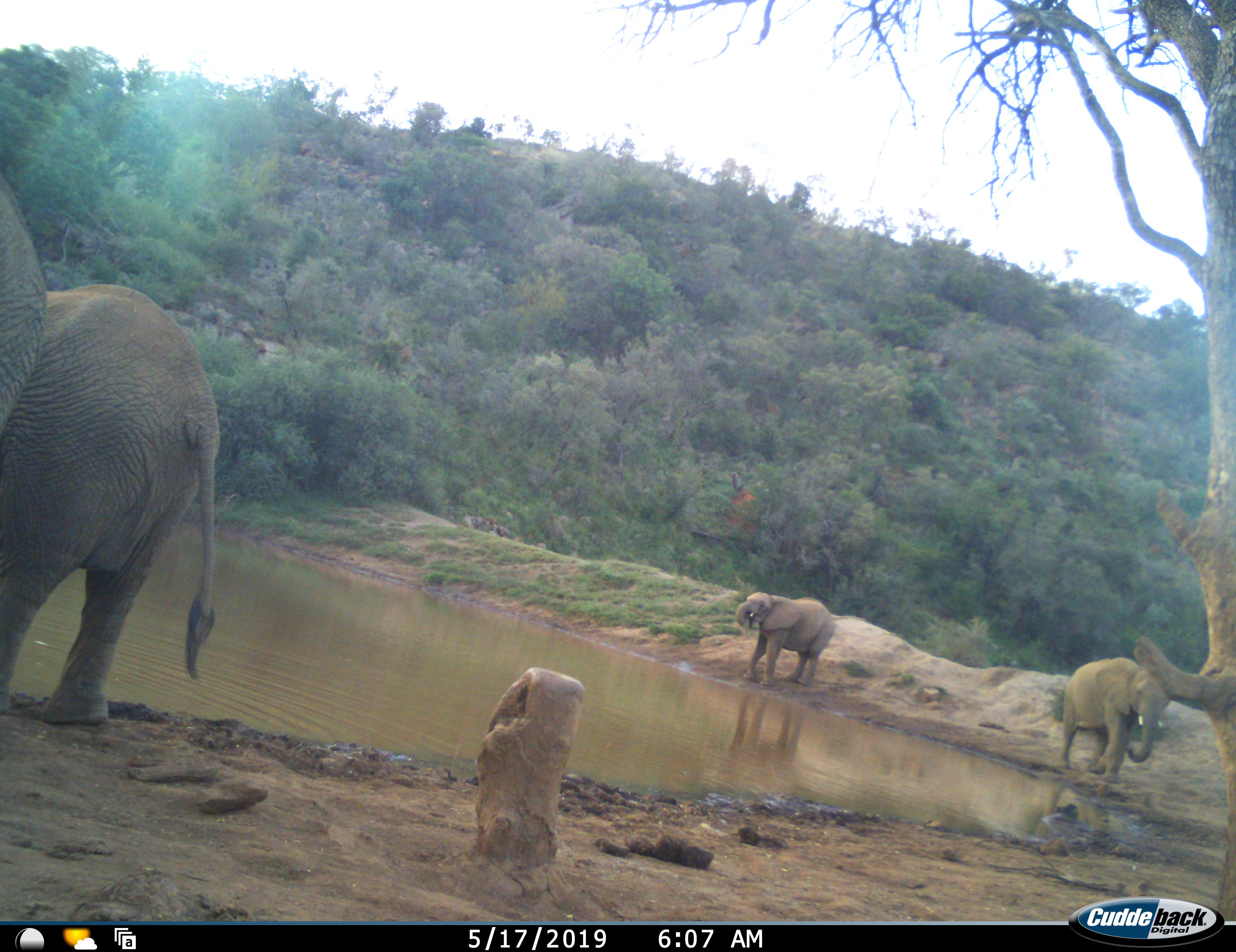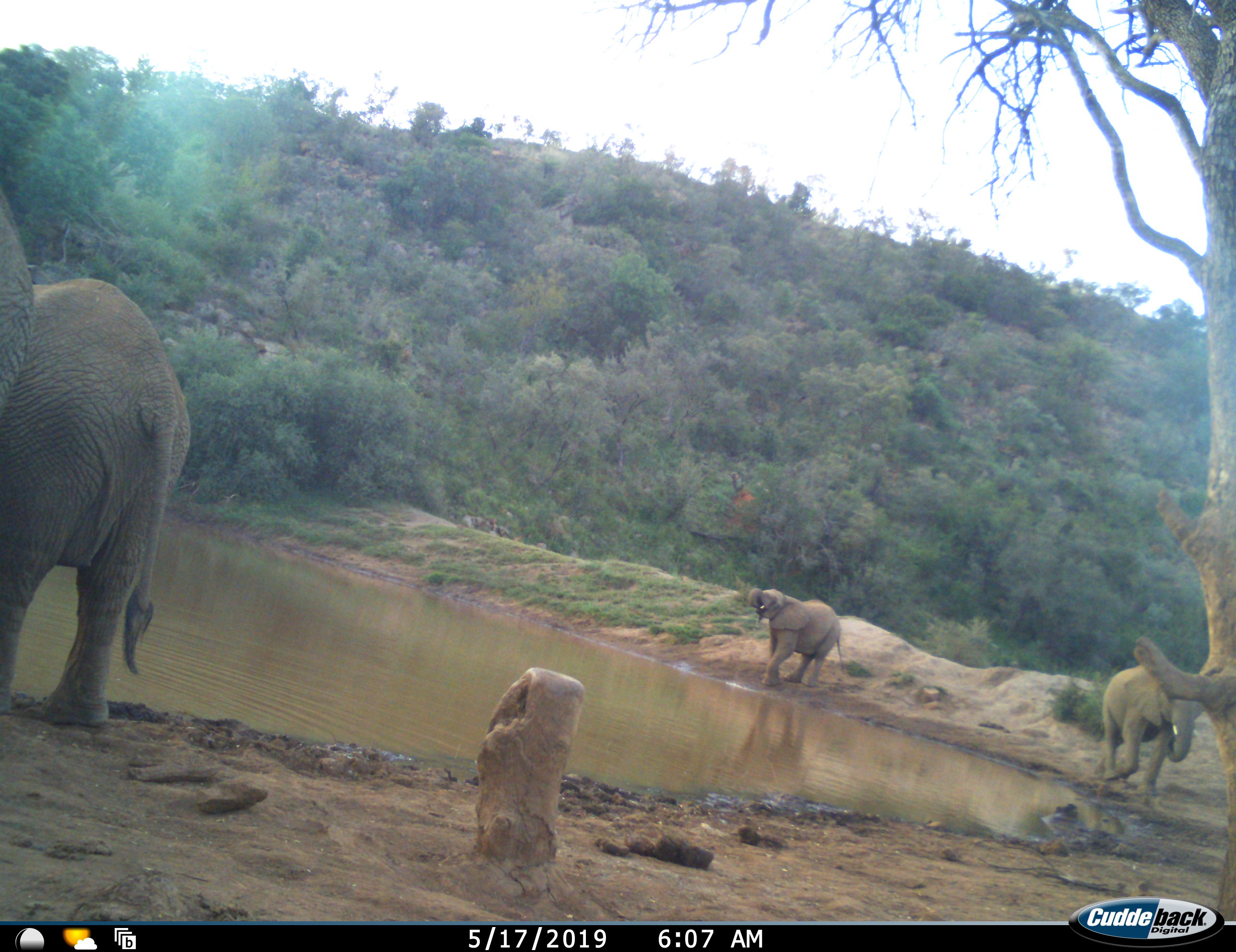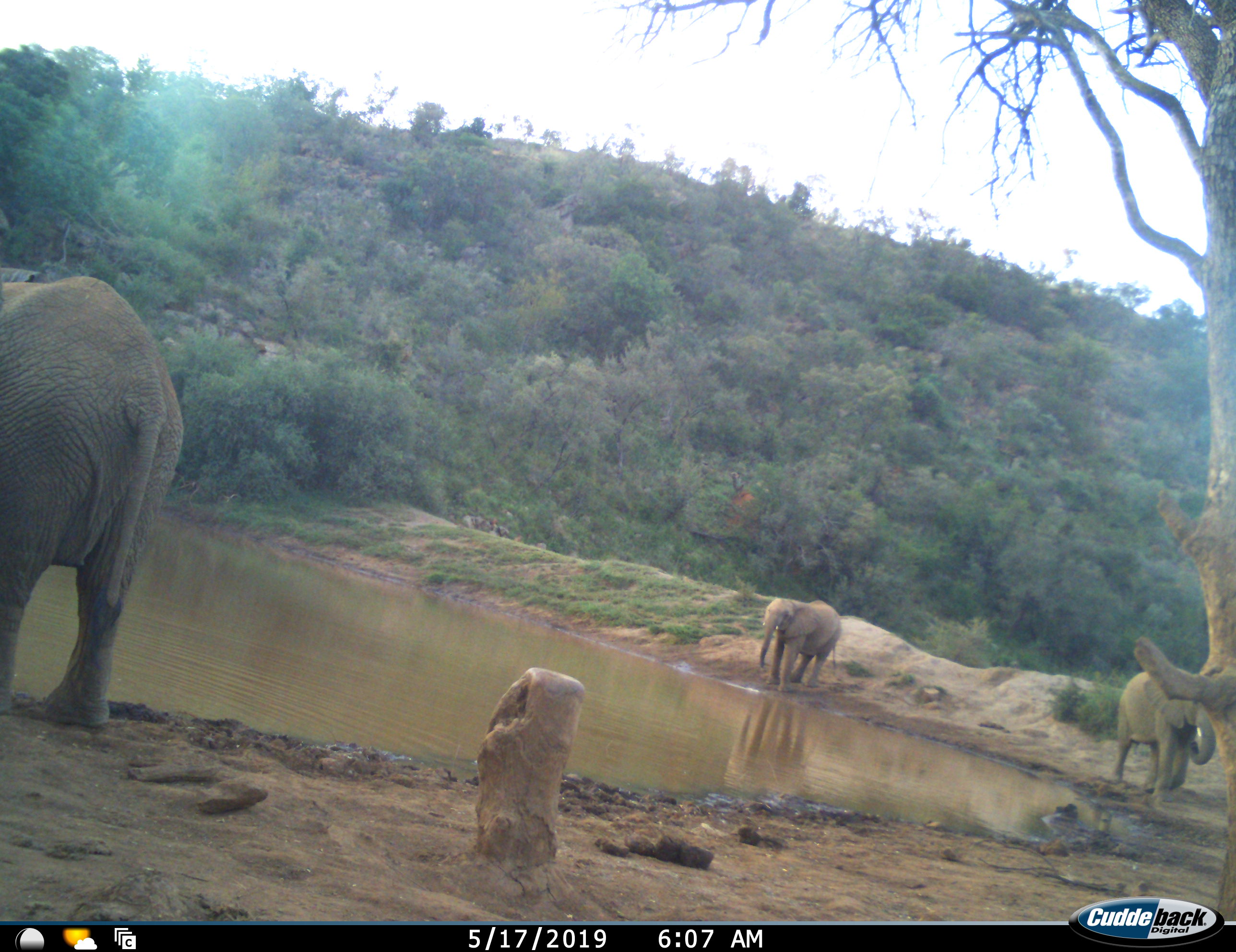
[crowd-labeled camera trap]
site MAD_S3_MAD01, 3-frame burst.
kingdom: Animalia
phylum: Chordata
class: Mammalia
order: Proboscidea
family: Elephantidae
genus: Loxodonta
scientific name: Loxodonta africana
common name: african bush elephant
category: elephant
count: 4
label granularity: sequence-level